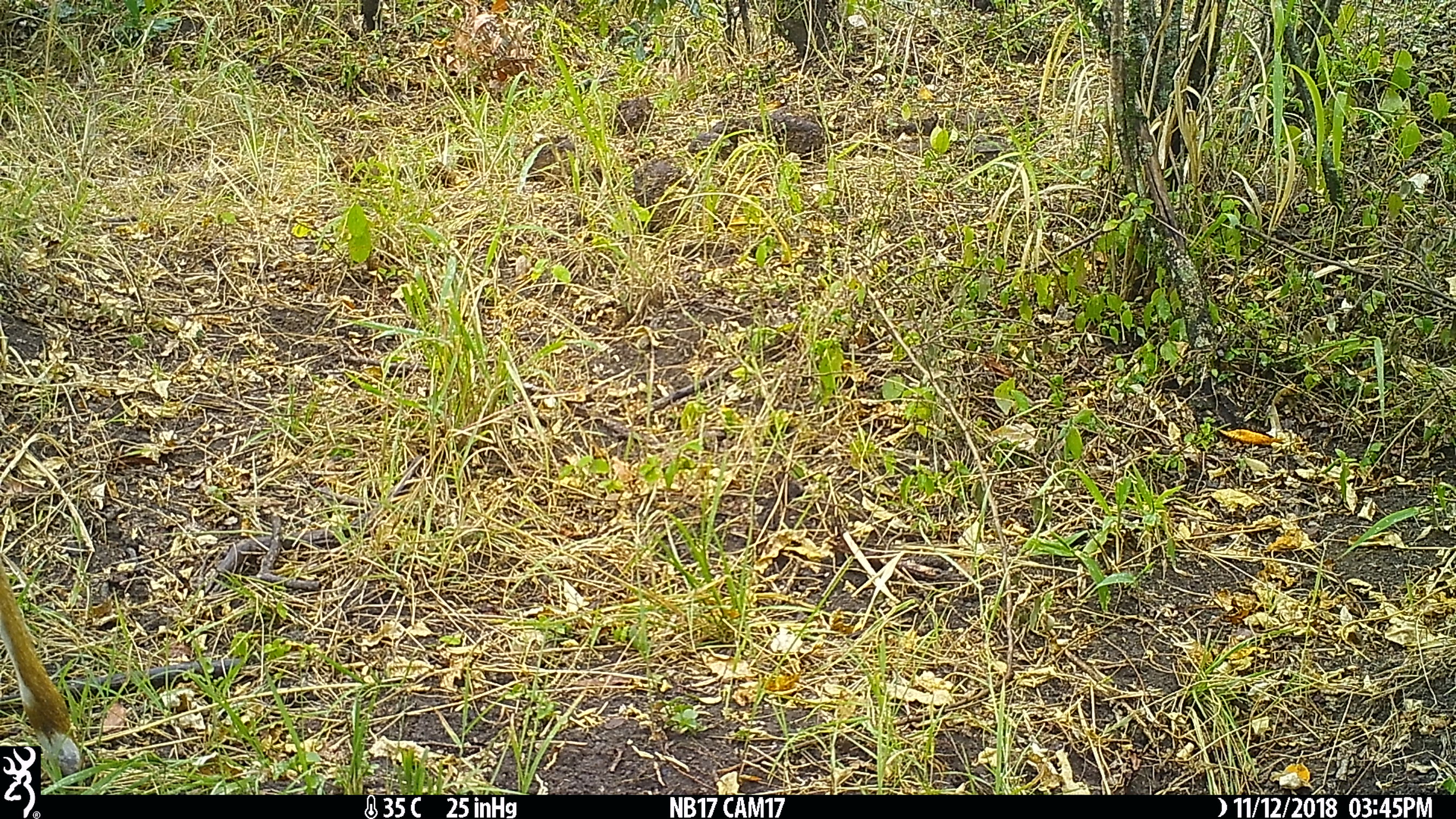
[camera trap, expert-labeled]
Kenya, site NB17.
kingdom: Animalia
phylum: Chordata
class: Mammalia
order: Artiodactyla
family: Bovidae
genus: Tragelaphus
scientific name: Tragelaphus scriptus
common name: bushbuck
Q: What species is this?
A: Bushbuck (Tragelaphus scriptus).